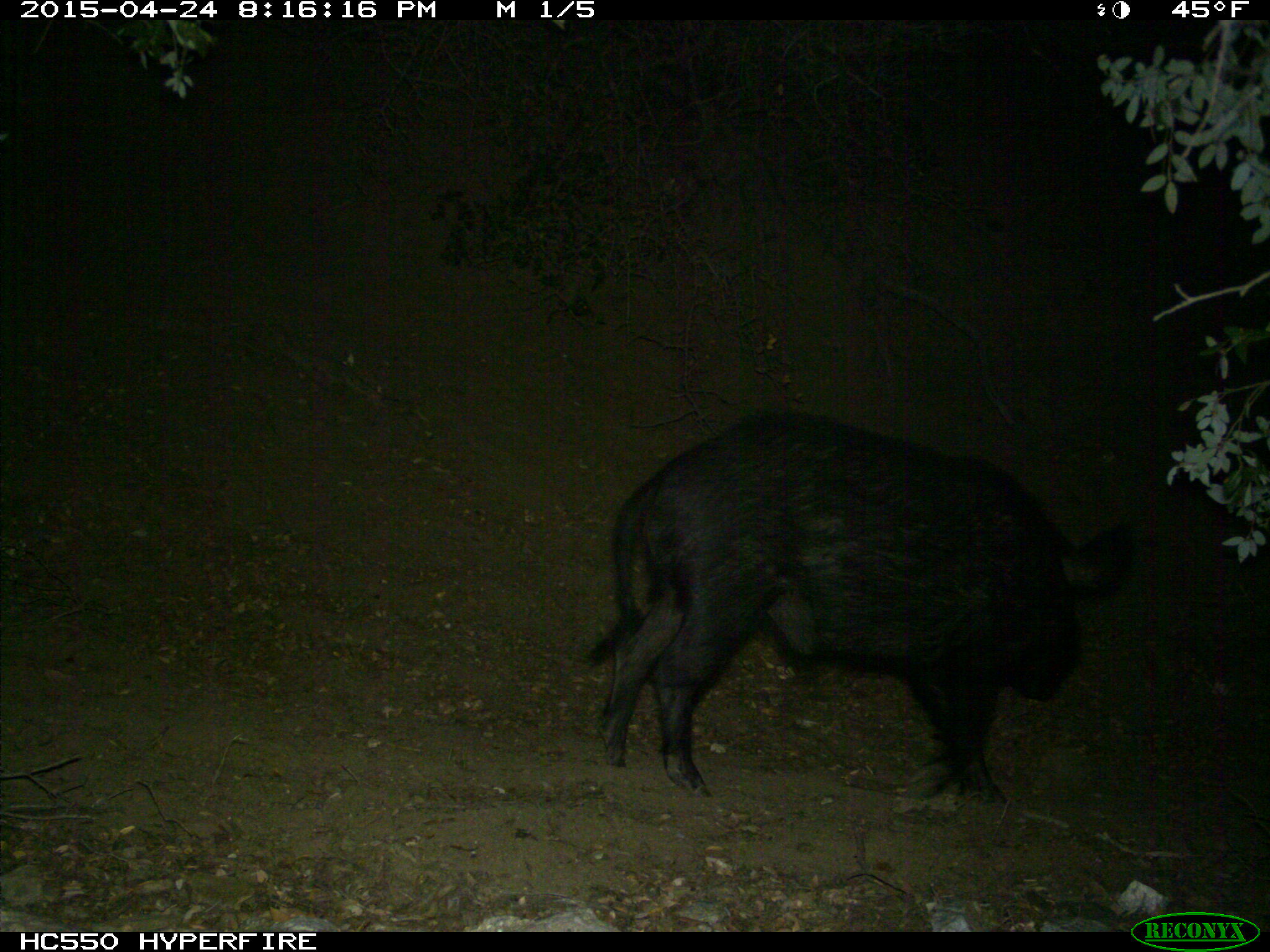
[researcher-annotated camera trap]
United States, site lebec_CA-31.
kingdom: Animalia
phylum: Chordata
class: Mammalia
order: Artiodactyla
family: Suidae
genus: Sus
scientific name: Sus scrofa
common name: wild boar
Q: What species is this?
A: Sus scrofa (wild boar).